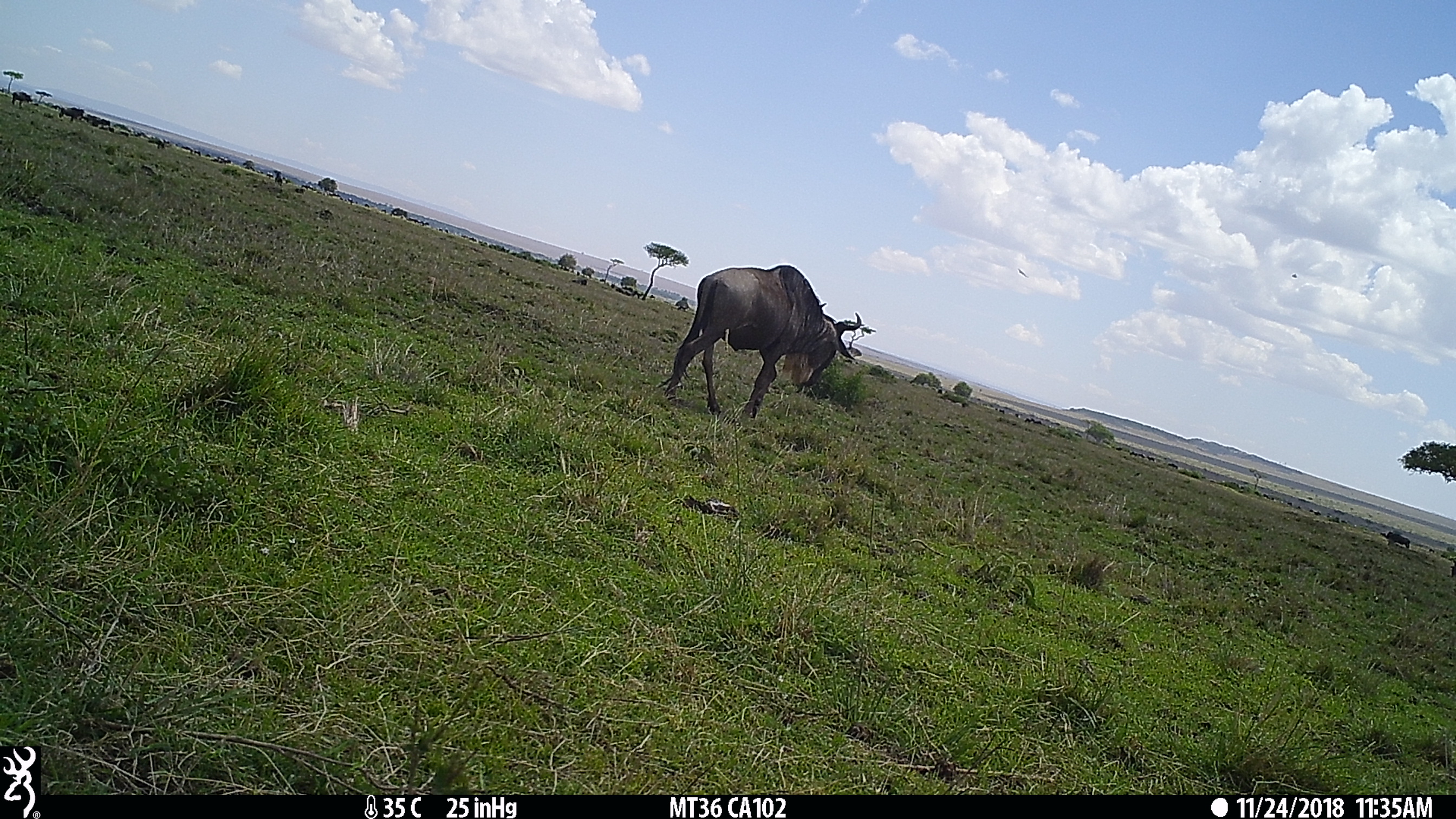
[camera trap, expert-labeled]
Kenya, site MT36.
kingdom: Animalia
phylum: Chordata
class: Mammalia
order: Artiodactyla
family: Bovidae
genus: Connochaetes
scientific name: Connochaetes taurinus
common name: blue wildebeest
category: wildebeest